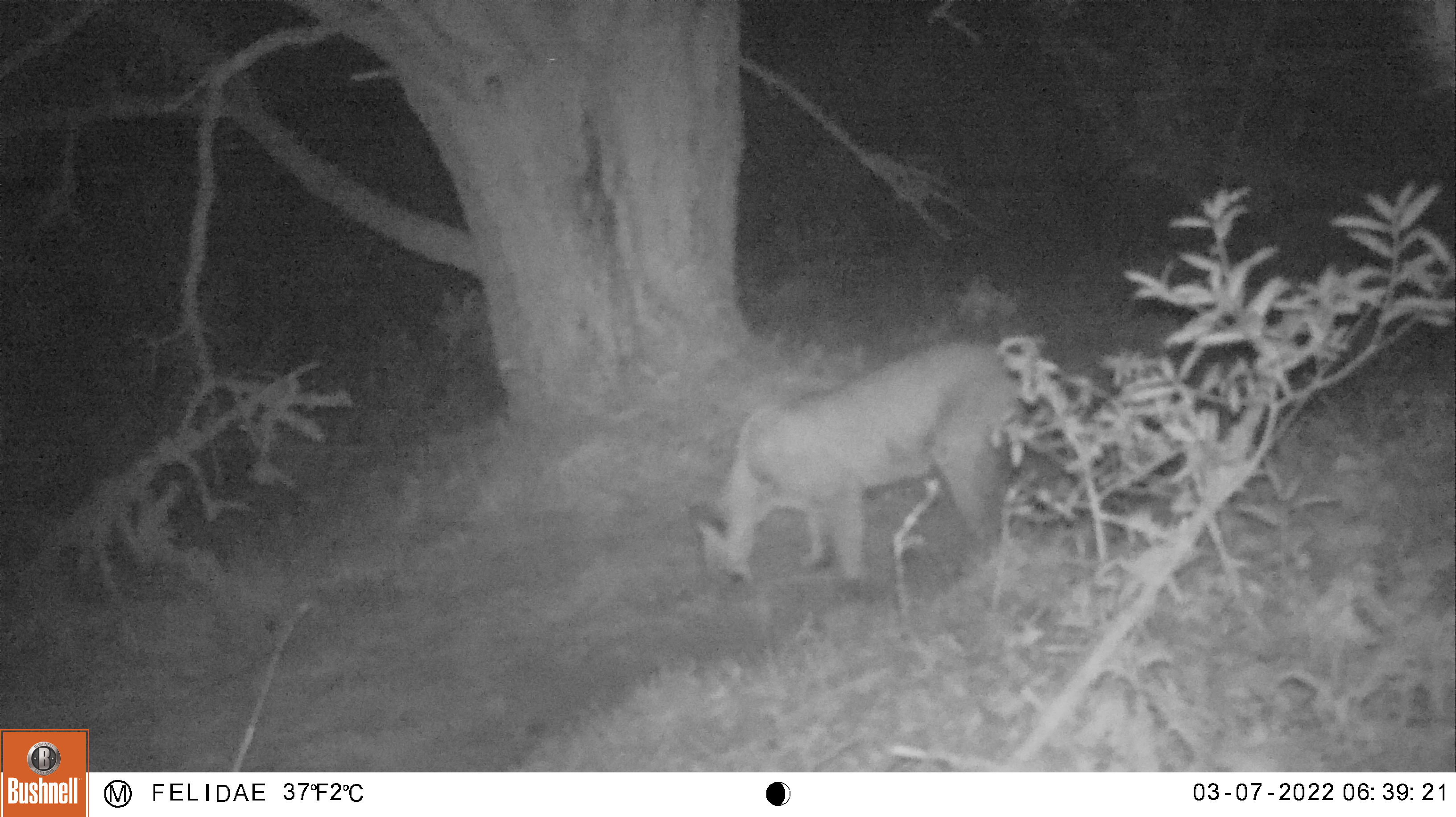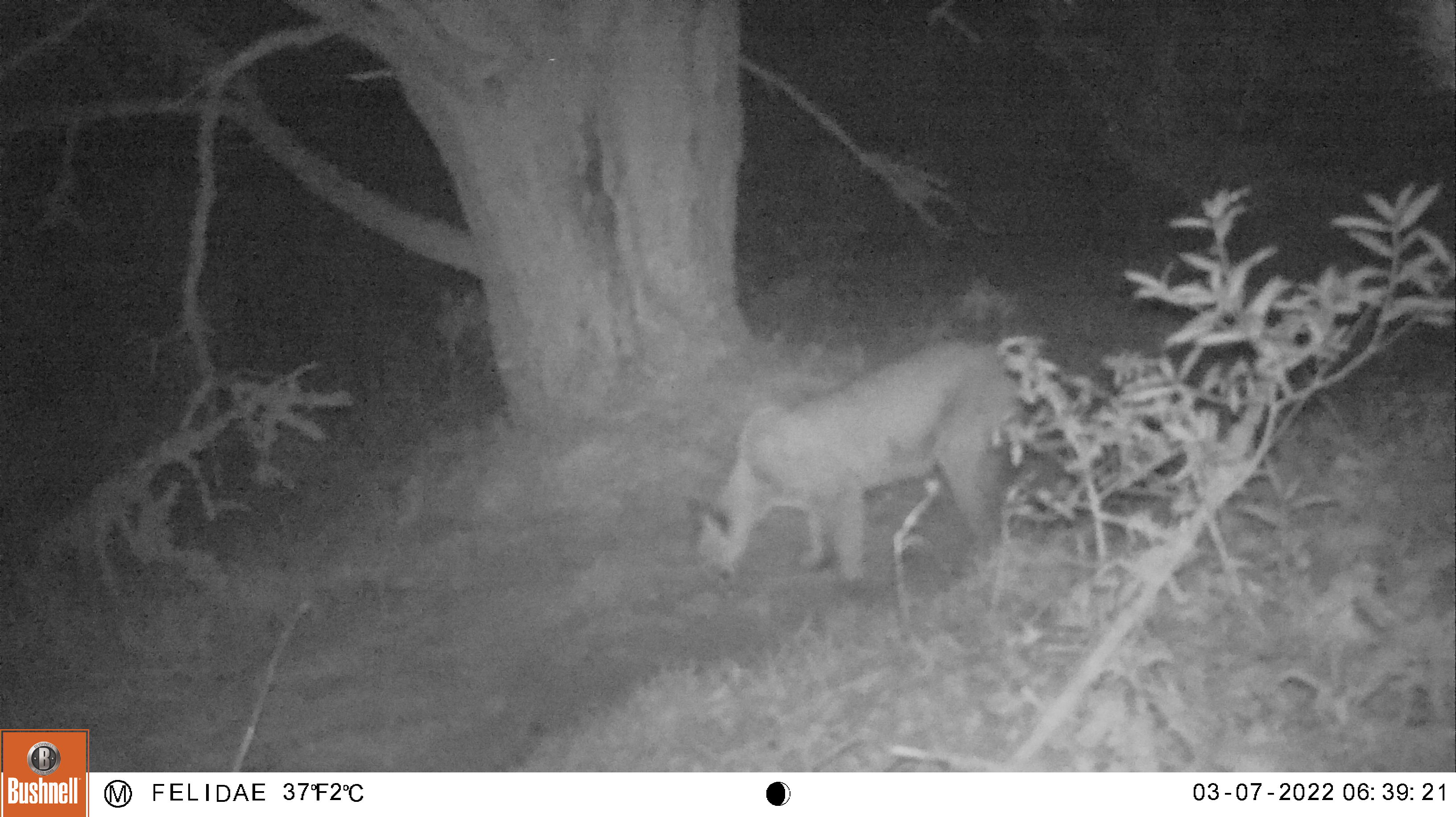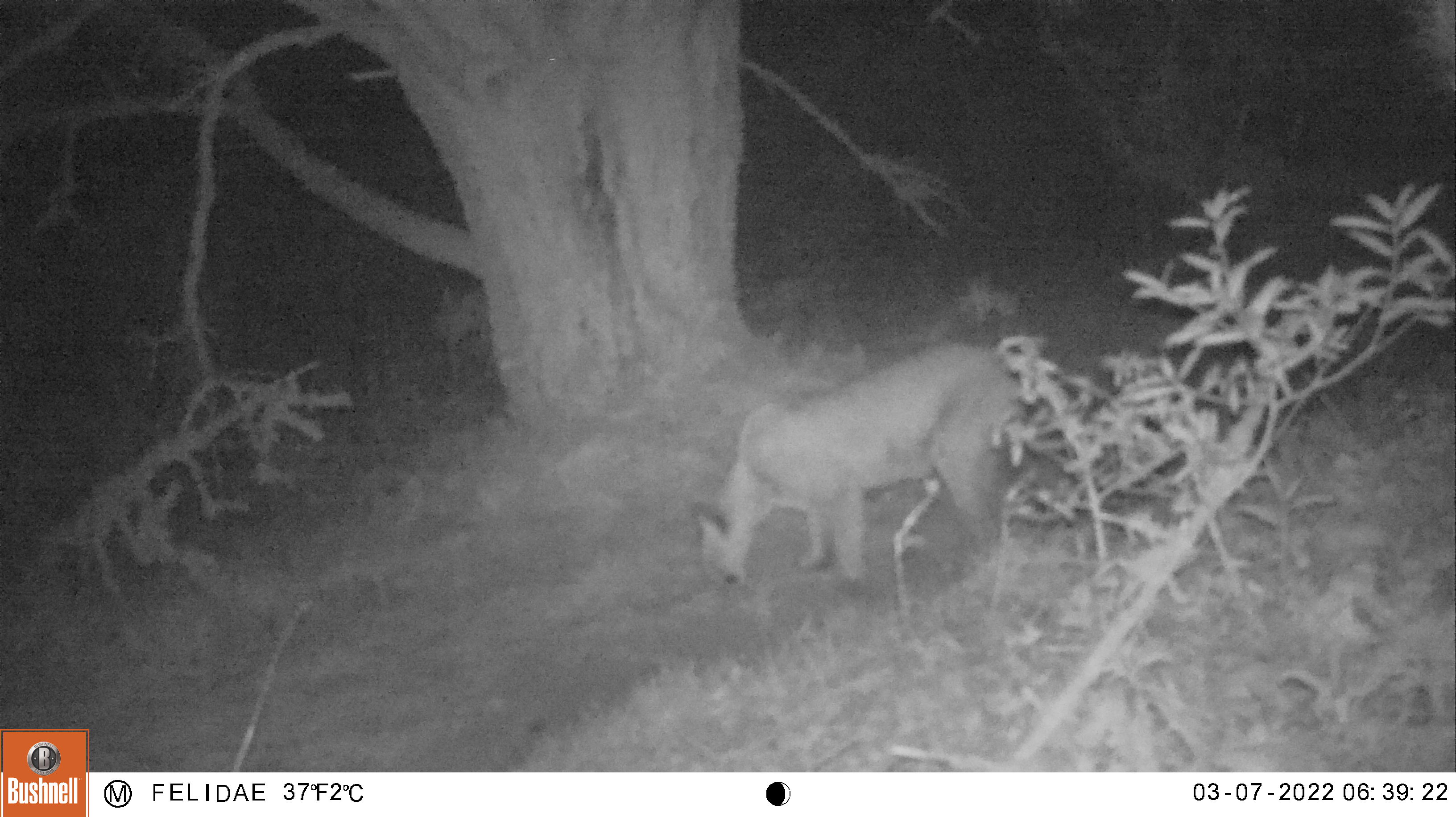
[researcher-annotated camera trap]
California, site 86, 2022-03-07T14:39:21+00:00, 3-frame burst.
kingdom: Animalia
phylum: Chordata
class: Mammalia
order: Carnivora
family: Felidae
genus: Puma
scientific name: Puma concolor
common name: puma